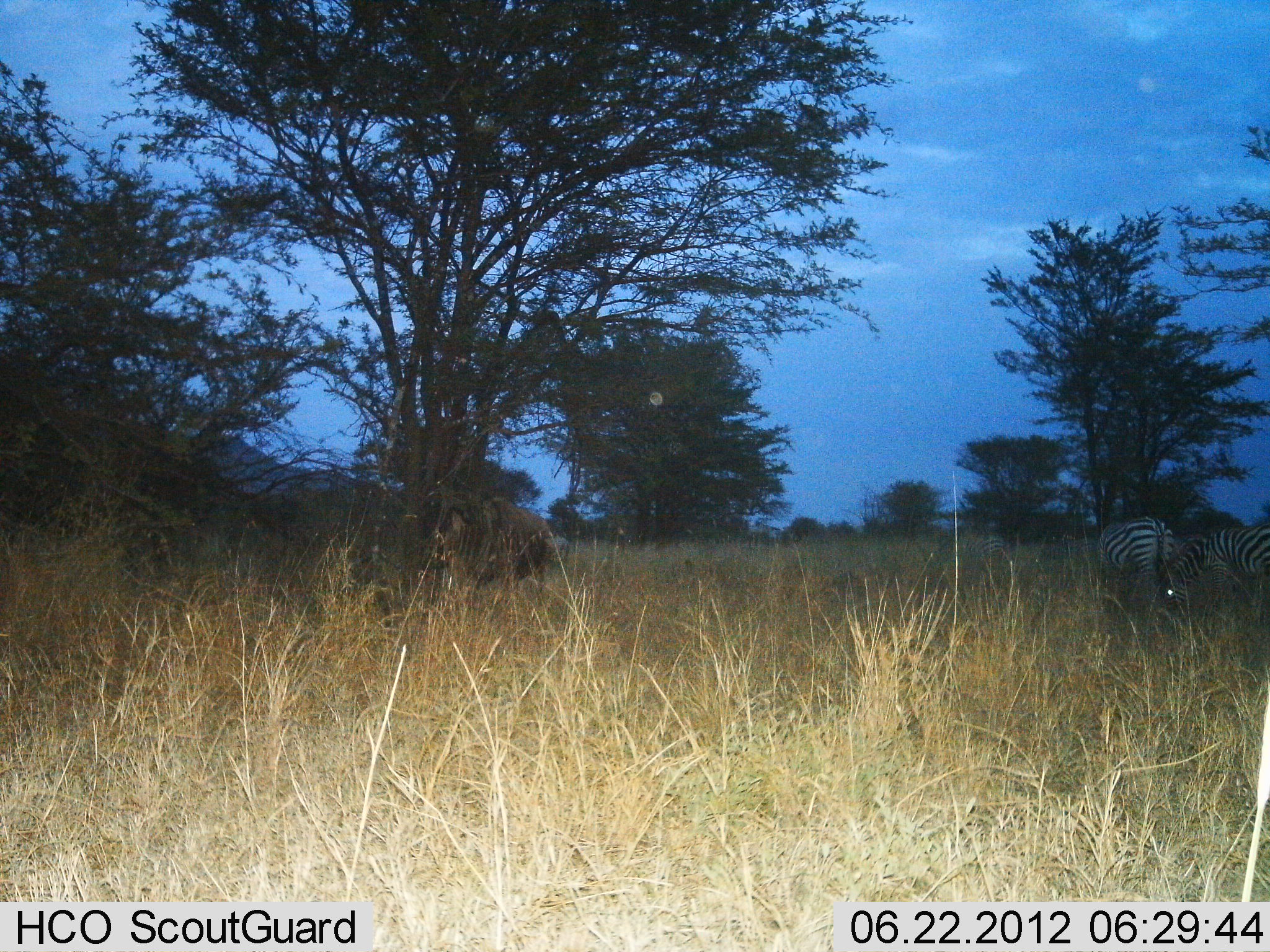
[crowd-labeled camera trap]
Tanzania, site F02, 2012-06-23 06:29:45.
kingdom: Animalia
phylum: Chordata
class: Mammalia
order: Perissodactyla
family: Equidae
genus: Equus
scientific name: Equus quagga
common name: plains zebra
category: zebra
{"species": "zebra (plains zebra) (Equus quagga)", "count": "2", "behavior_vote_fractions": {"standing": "39%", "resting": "6%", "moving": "6%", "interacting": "0%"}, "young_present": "0%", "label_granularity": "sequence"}